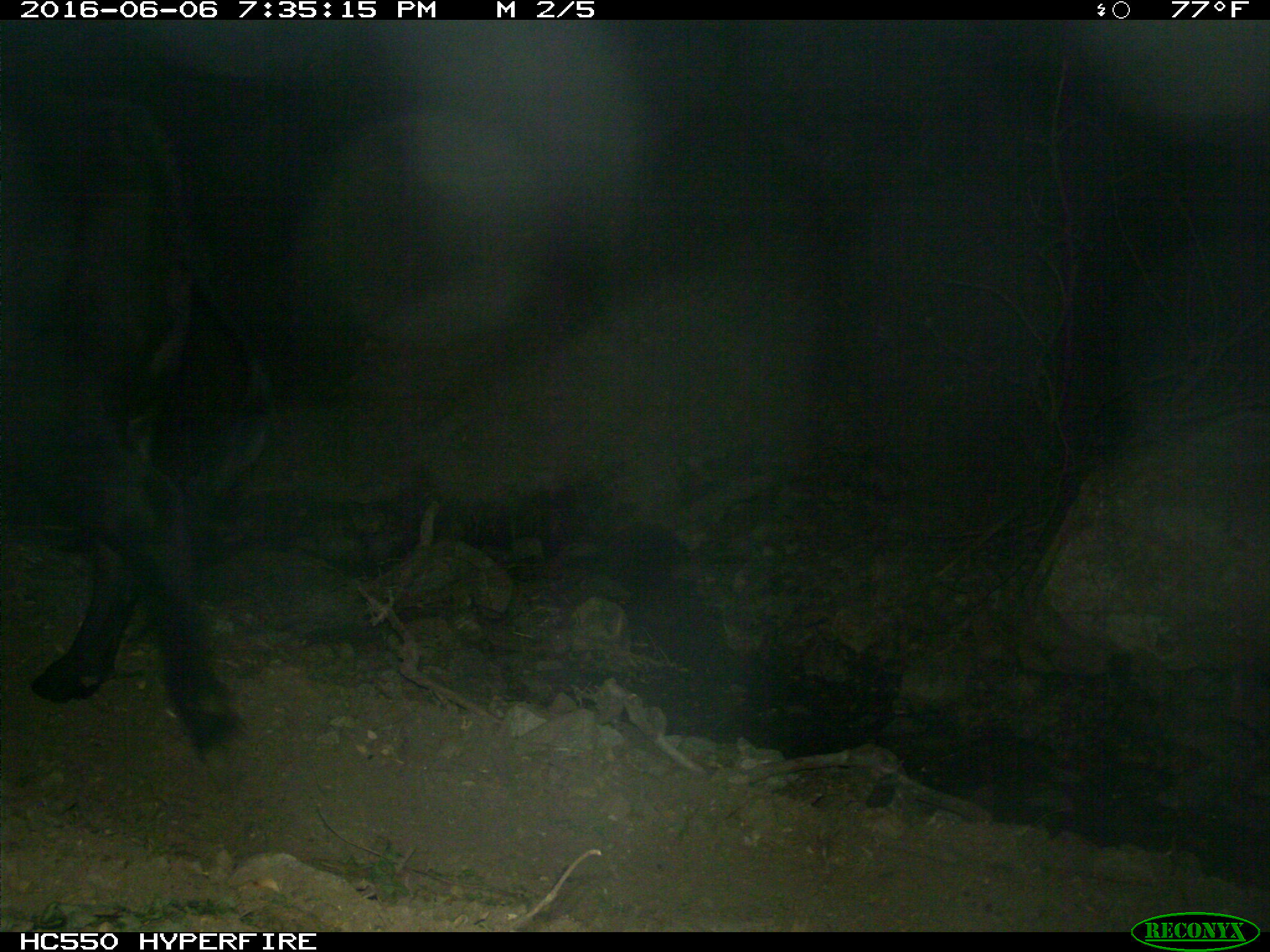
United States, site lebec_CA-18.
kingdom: Animalia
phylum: Chordata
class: Mammalia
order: Artiodactyla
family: Bovidae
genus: Bos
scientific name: Bos taurus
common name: domestic cow